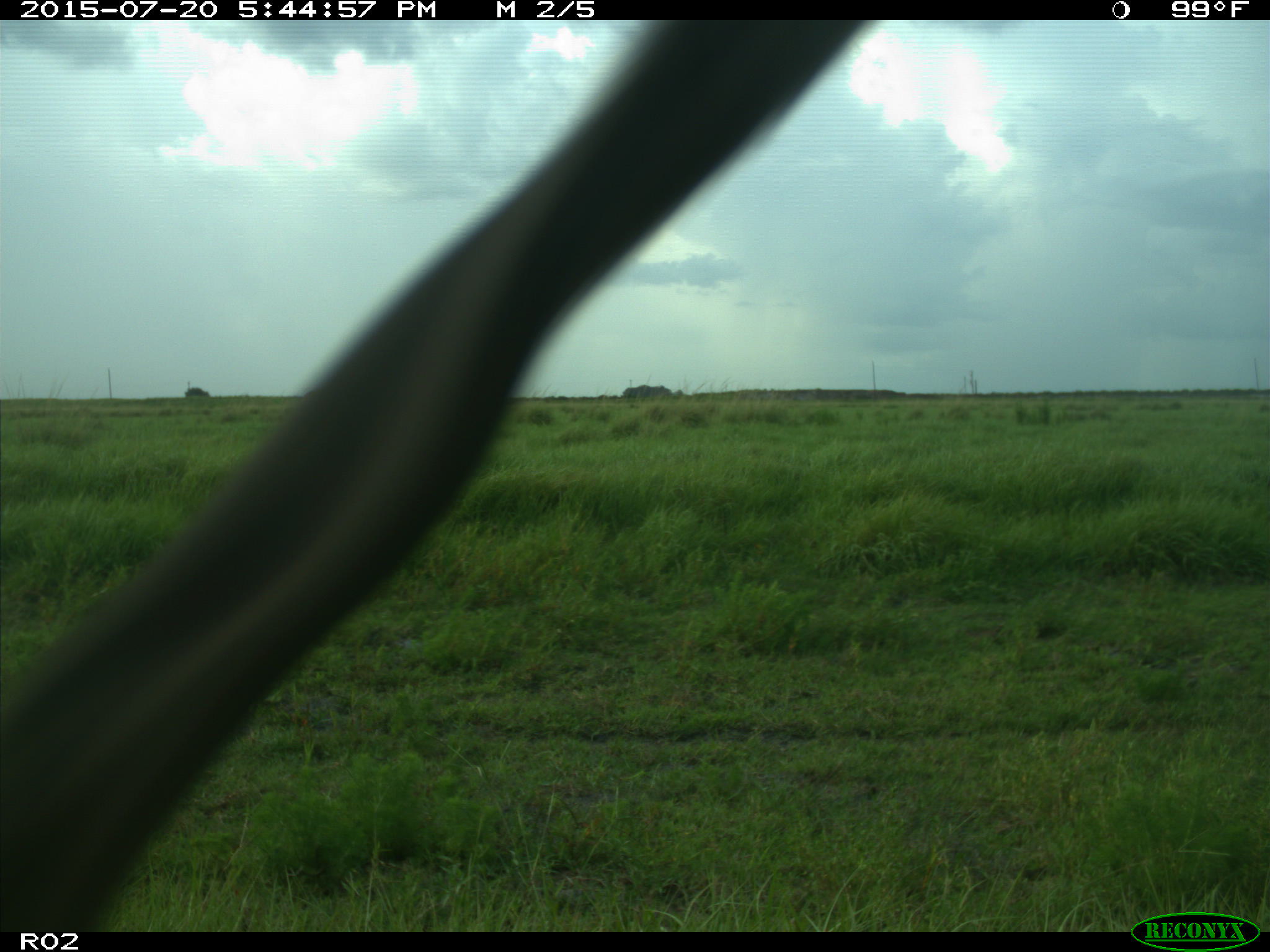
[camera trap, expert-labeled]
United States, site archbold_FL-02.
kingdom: Animalia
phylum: Chordata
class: Mammalia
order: Artiodactyla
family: Bovidae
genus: Bos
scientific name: Bos taurus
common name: domestic cow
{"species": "Bos taurus (domestic cow)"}